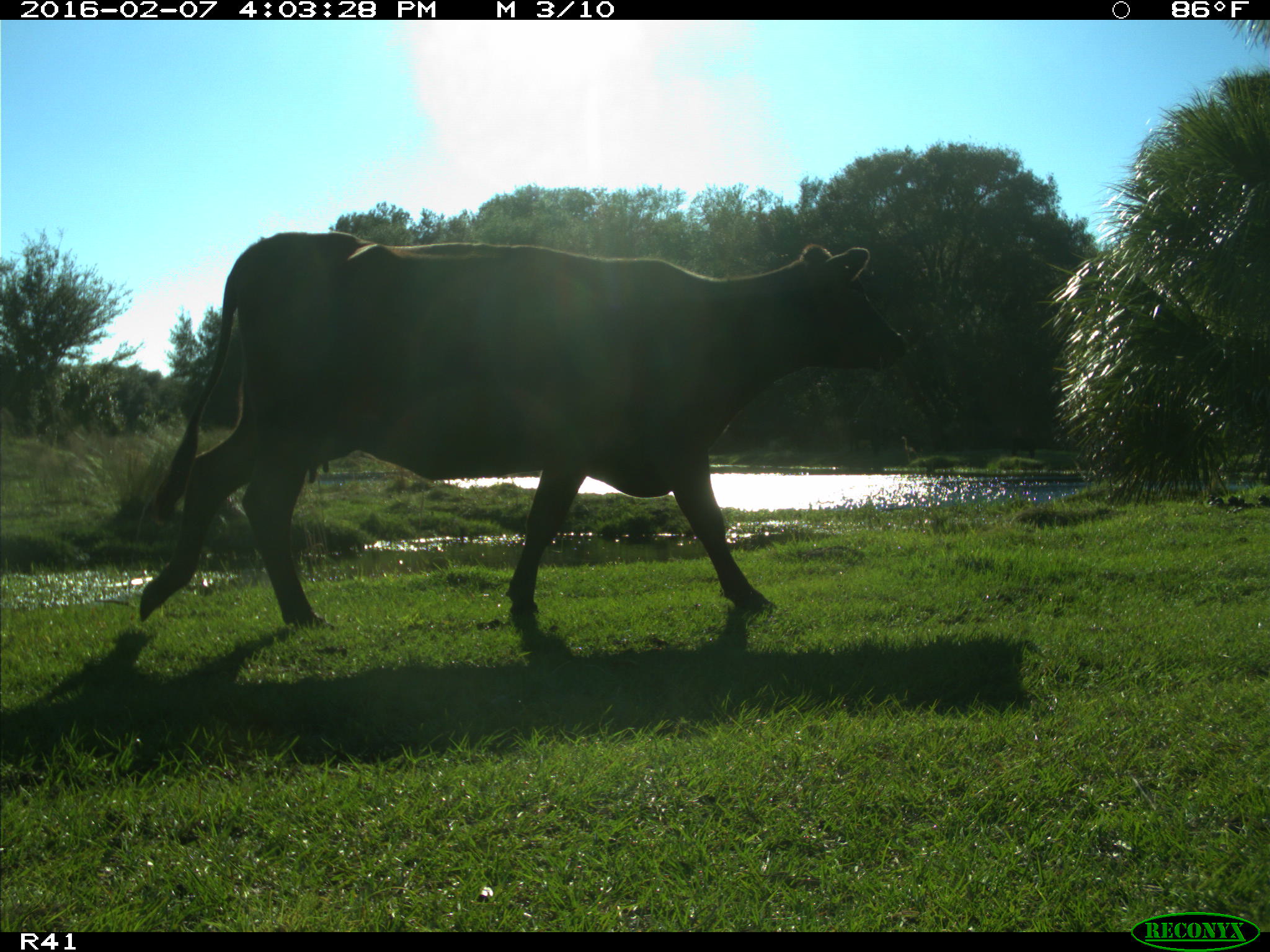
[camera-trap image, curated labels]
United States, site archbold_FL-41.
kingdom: Animalia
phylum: Chordata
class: Mammalia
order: Artiodactyla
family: Bovidae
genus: Bos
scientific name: Bos taurus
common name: domestic cow